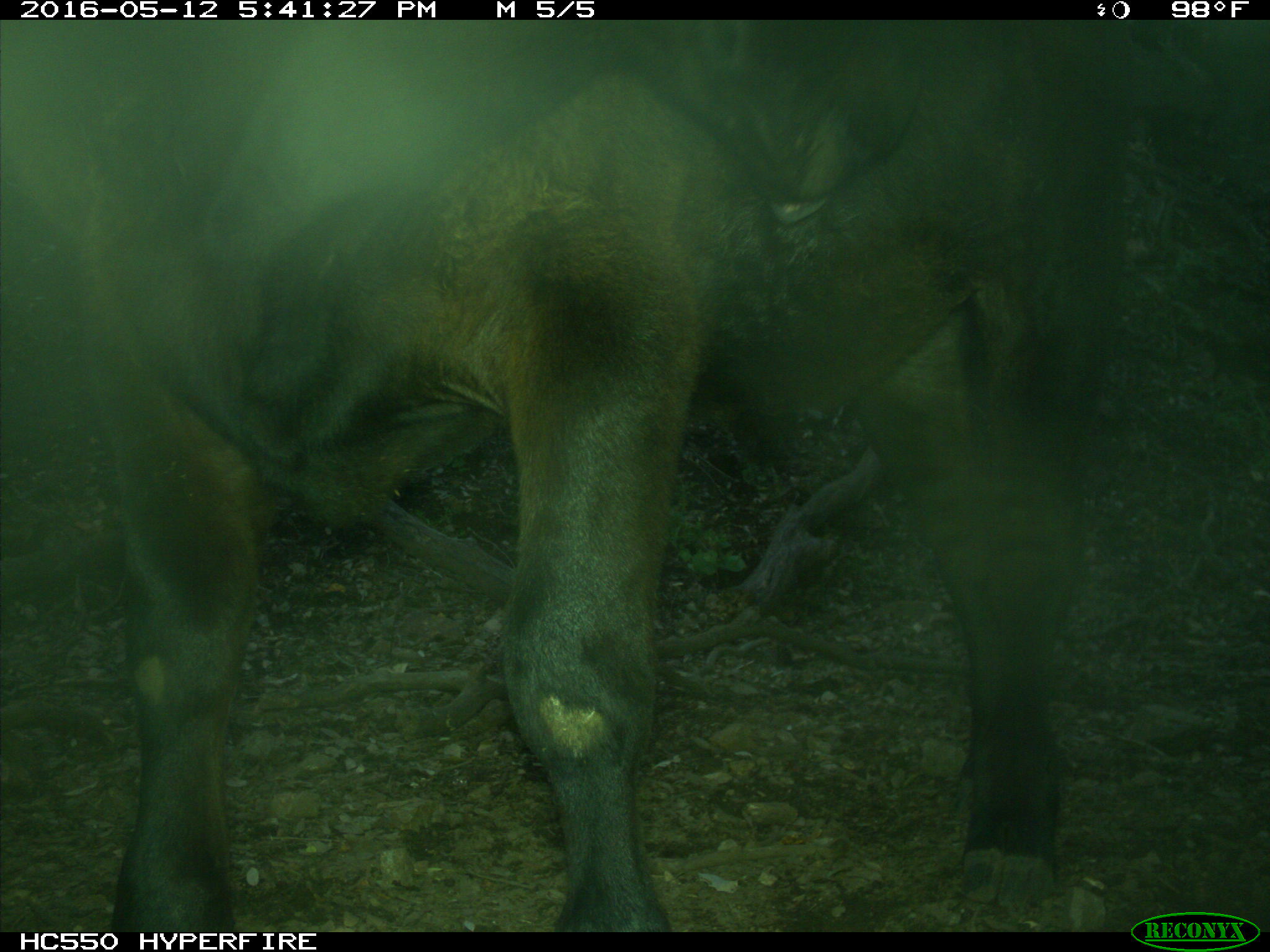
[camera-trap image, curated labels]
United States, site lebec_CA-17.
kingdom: Animalia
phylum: Chordata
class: Mammalia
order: Artiodactyla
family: Bovidae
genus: Bos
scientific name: Bos taurus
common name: domestic cow